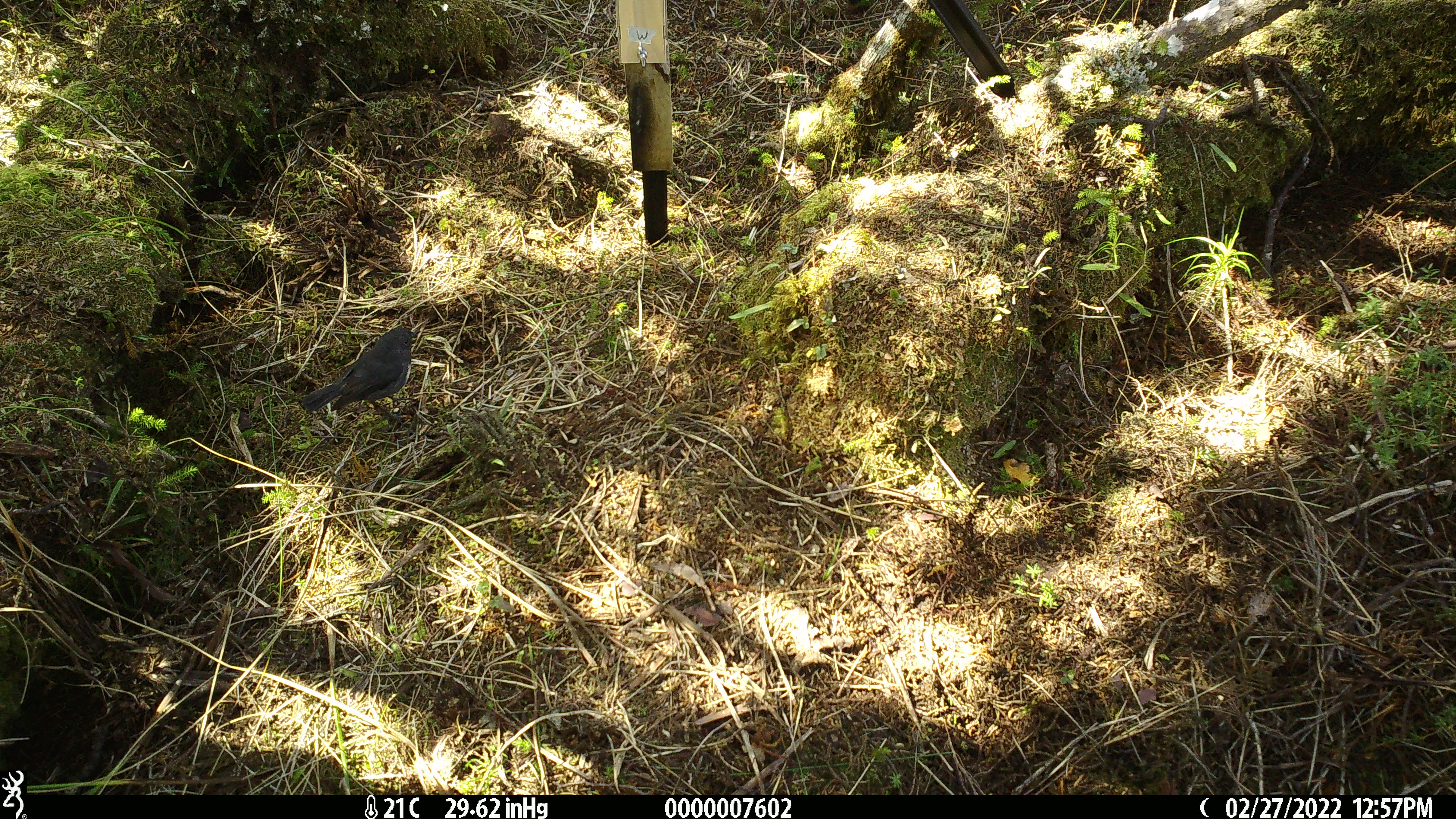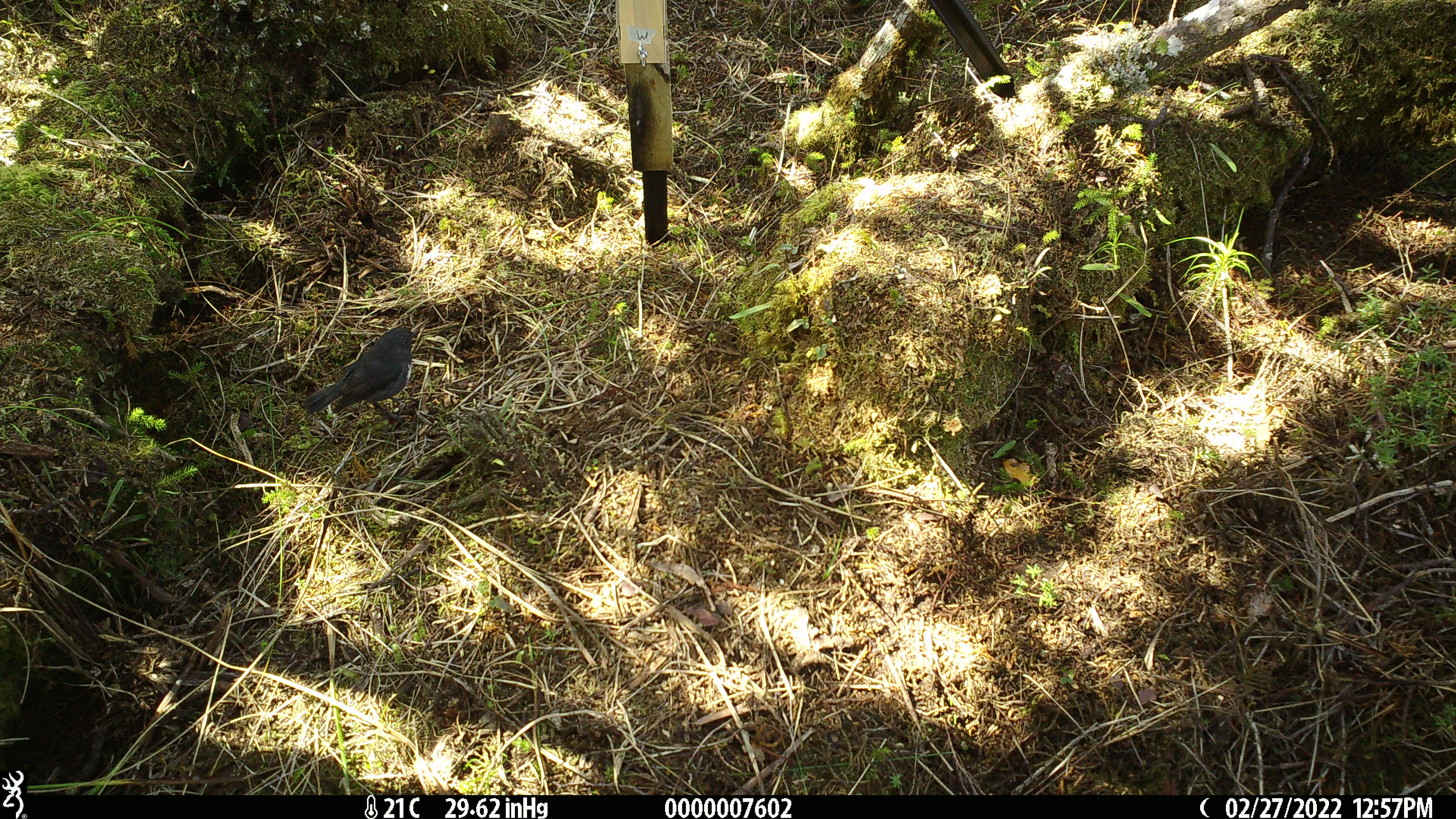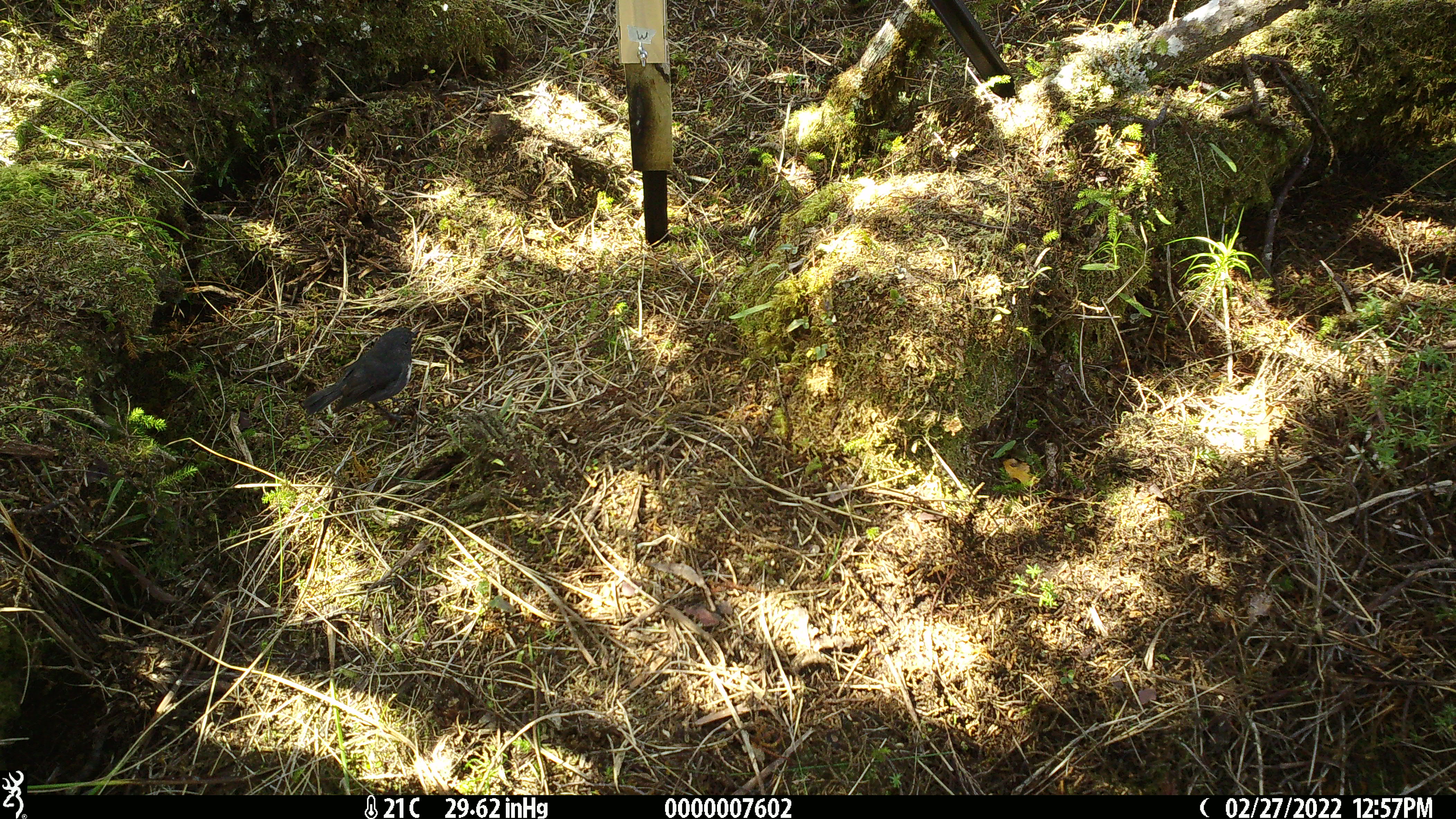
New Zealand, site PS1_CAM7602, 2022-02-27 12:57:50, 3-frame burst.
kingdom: Animalia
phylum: Chordata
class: Aves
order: Passeriformes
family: Petroicidae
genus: Petroica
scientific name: Petroica australis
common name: new zealand robin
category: robin